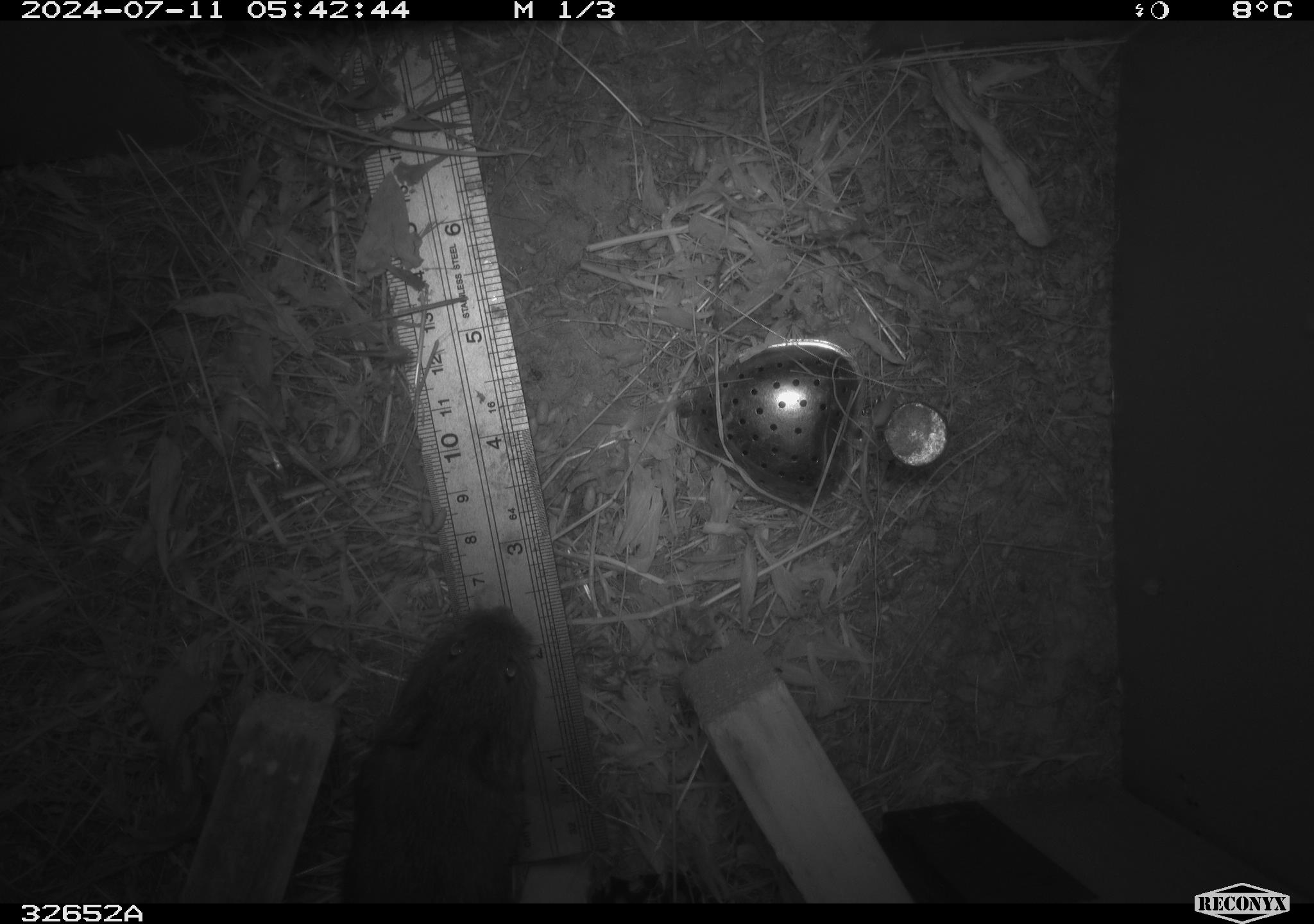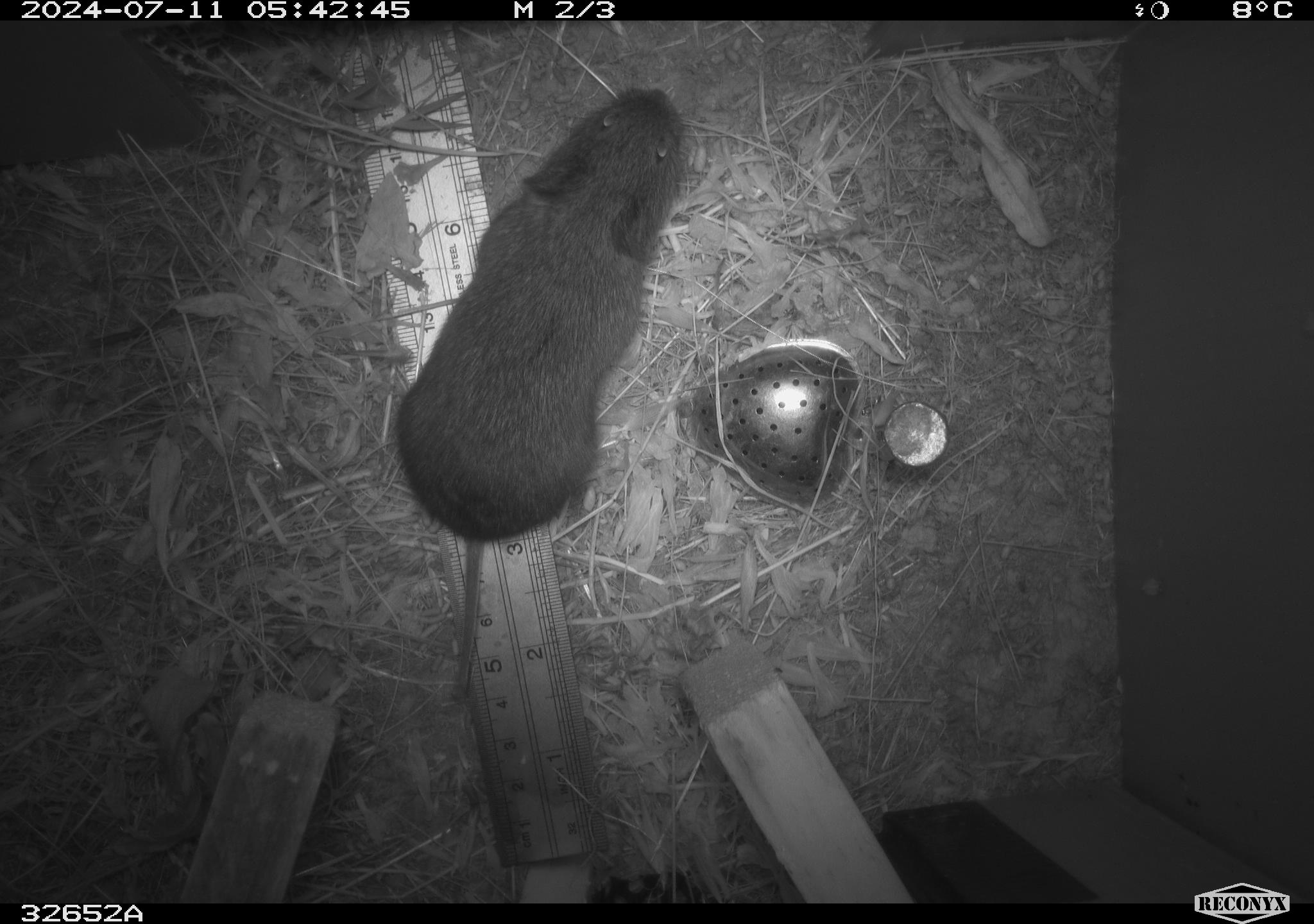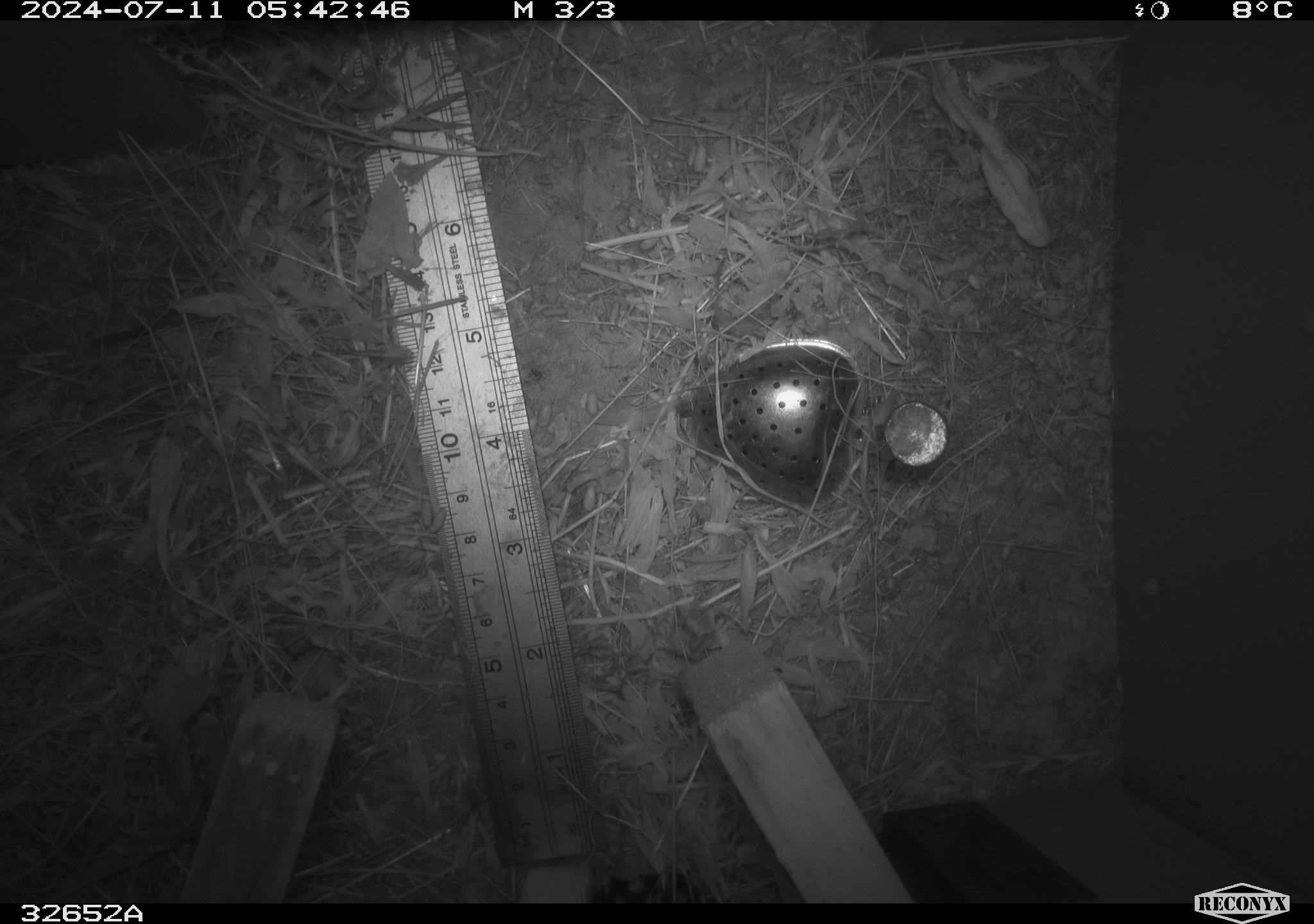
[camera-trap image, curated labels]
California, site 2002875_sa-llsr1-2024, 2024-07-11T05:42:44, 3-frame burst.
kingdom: Animalia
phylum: Chordata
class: Mammalia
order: Rodentia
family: Cricetidae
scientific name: Arvicolinae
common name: voles, lemmings, and muskrats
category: arvicolinae subfamily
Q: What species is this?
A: Arvicolinae subfamily (voles, lemmings, and muskrats) (Arvicolinae).